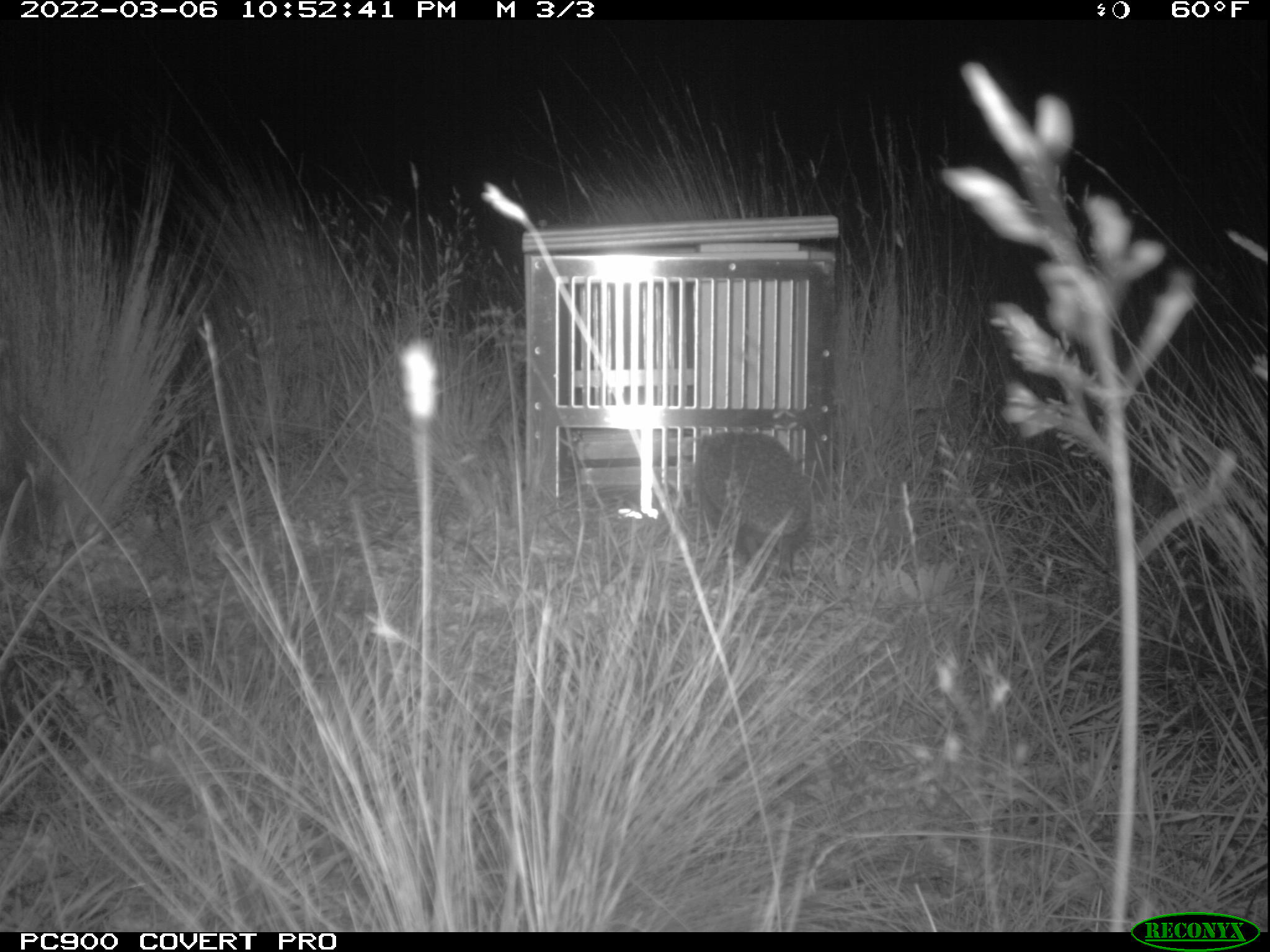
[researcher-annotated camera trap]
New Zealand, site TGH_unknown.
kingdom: Animalia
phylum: Chordata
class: Mammalia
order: Eulipotyphla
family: Erinaceidae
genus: Erinaceus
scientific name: Erinaceus europaeus europaeus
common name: european hedgehog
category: hedgehog